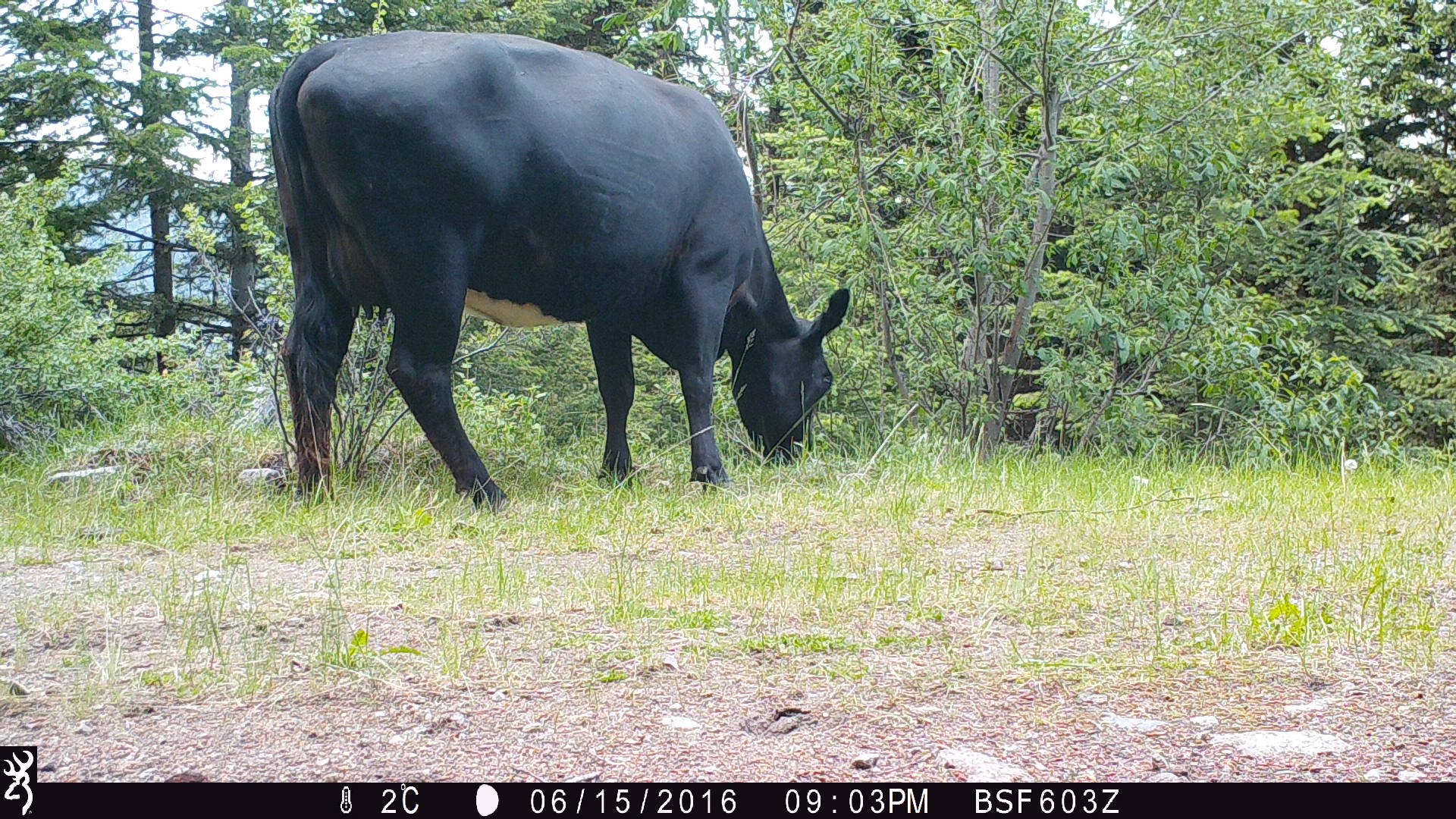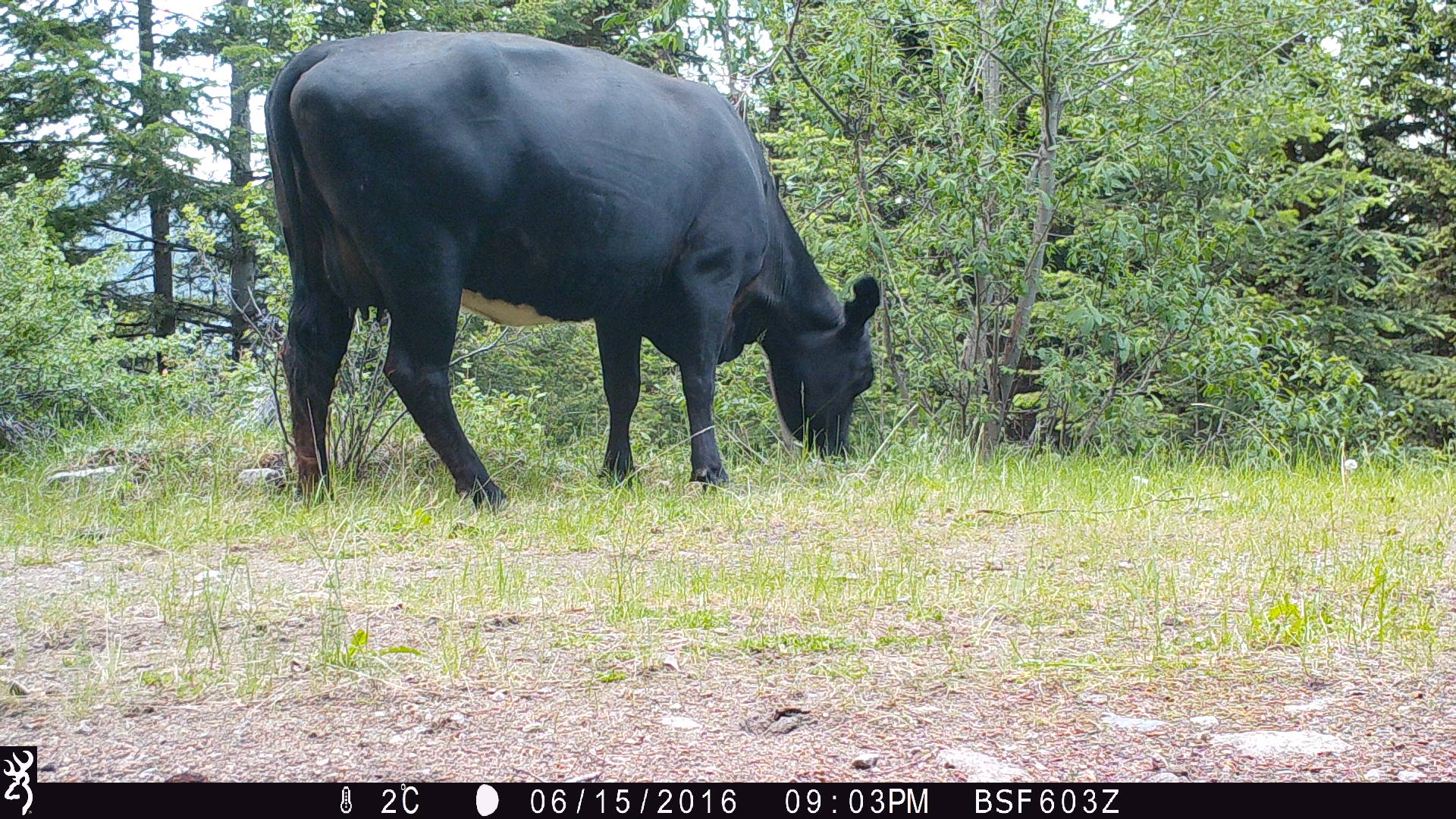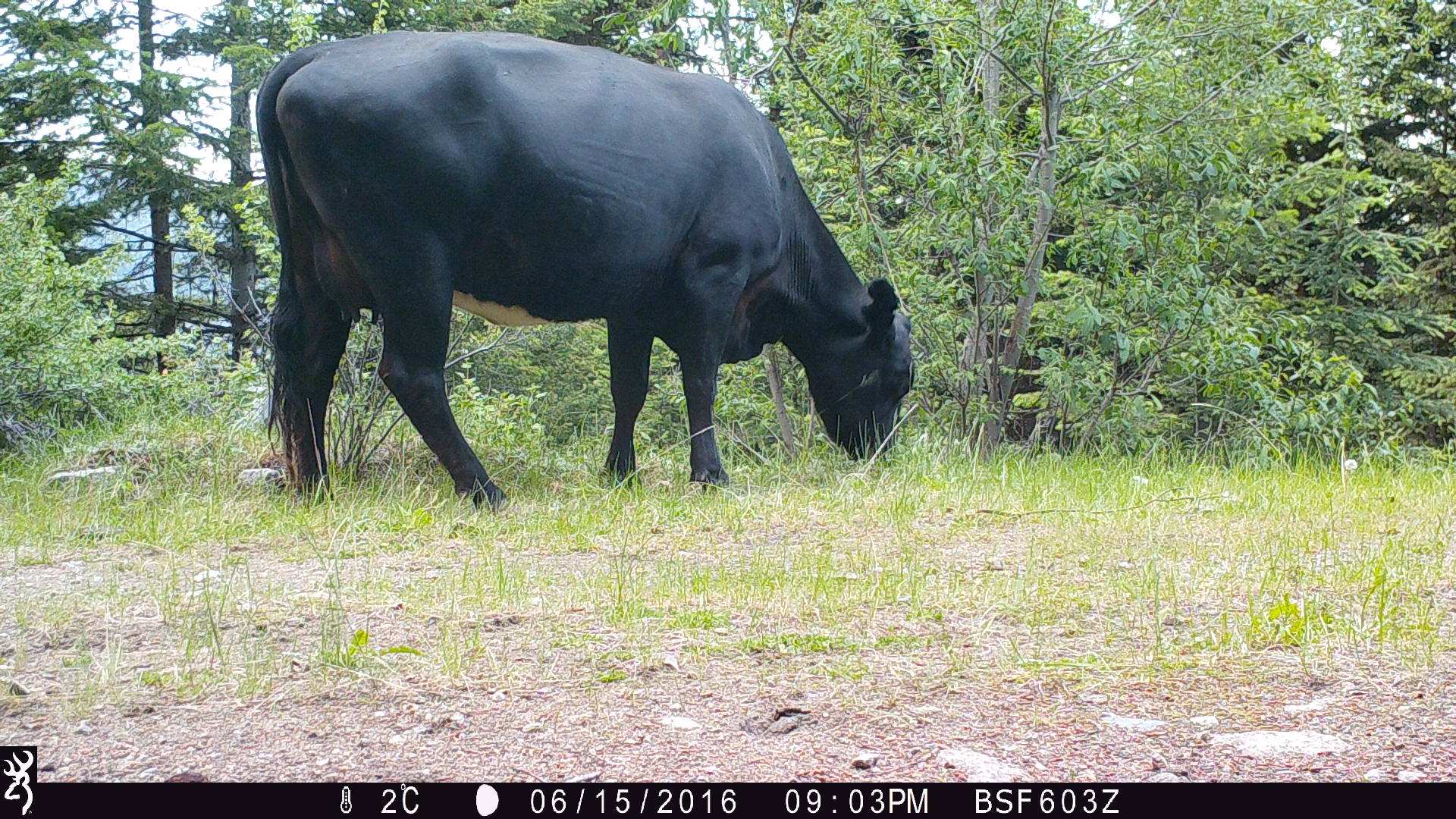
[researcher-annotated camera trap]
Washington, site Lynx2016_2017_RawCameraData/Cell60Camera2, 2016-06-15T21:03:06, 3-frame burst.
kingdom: Animalia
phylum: Chordata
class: Mammalia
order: Artiodactyla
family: Bovidae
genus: Bos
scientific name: Bos taurus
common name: domestic cattle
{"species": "domestic cattle (Bos taurus)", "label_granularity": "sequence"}